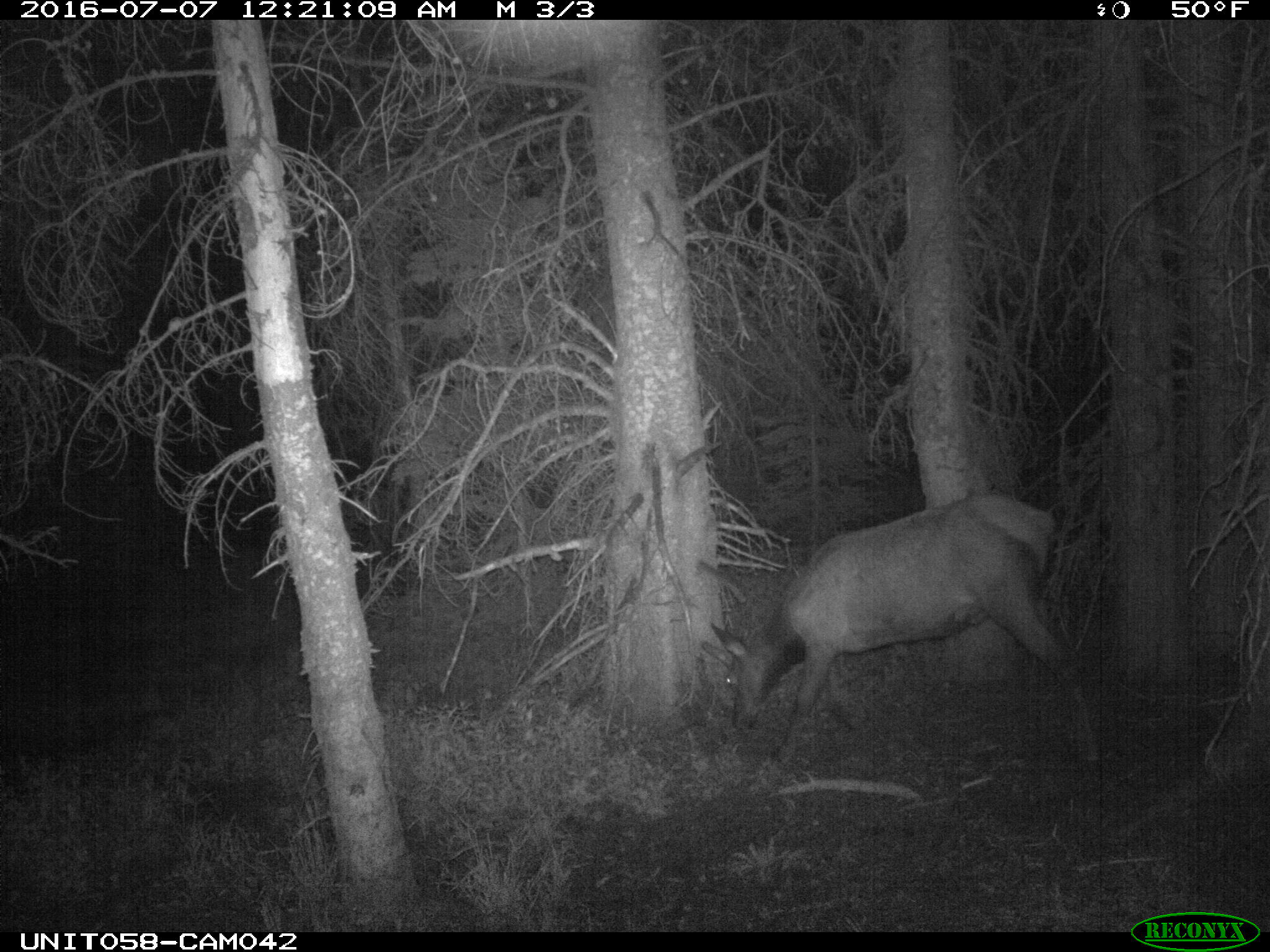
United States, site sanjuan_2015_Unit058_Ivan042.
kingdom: Animalia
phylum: Chordata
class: Mammalia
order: Artiodactyla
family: Cervidae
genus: Cervus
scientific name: Cervus elaphus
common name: red deer